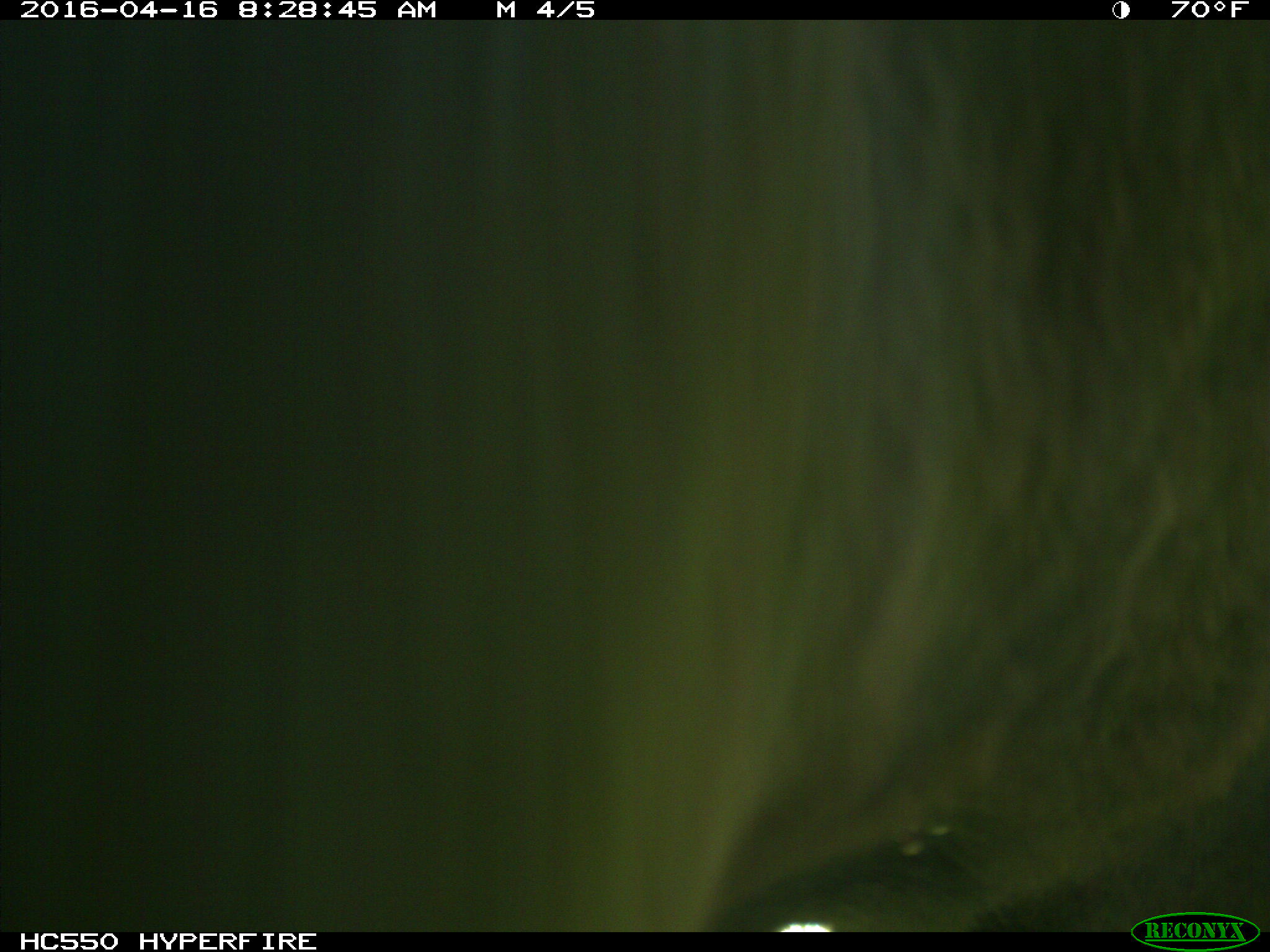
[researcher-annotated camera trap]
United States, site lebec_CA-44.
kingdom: Animalia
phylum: Chordata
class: Mammalia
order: Artiodactyla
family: Bovidae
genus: Bos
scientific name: Bos taurus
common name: domestic cow